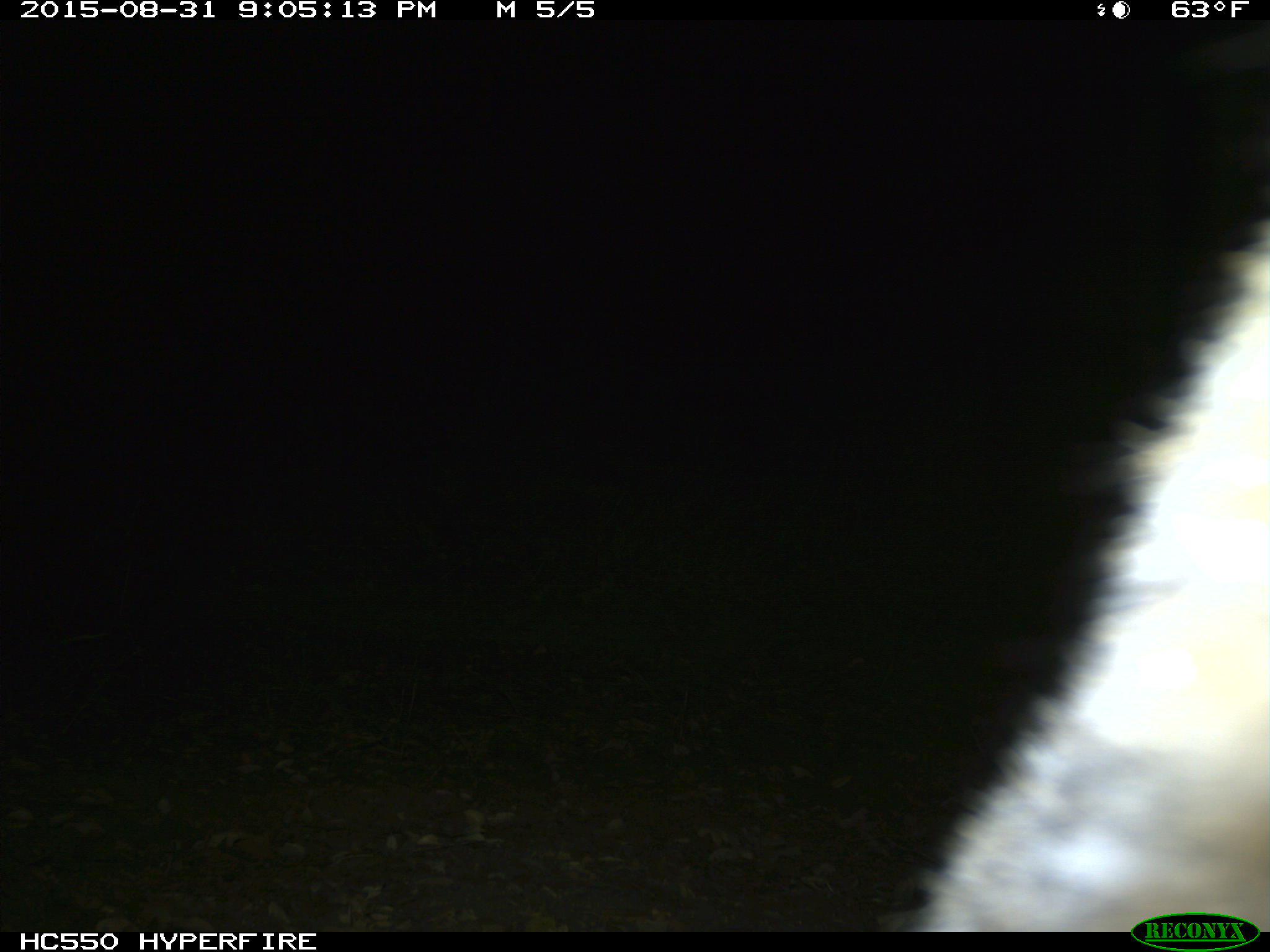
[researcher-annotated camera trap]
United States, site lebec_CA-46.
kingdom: Animalia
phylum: Chordata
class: Mammalia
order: Carnivora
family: Felidae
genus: Lynx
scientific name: Lynx rufus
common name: bobcat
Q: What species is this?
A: Lynx rufus (bobcat).